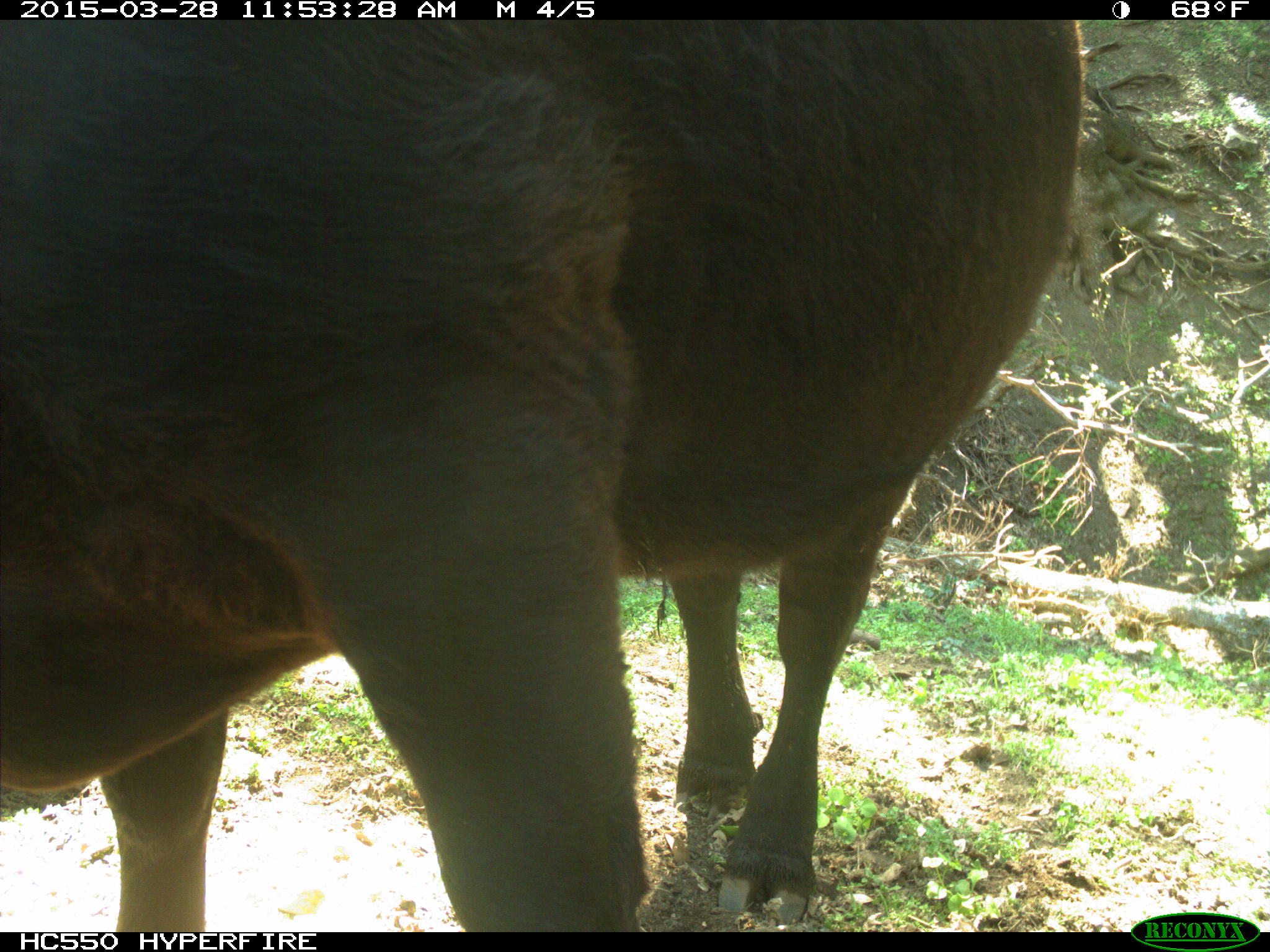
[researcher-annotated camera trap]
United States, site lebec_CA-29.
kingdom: Animalia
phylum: Chordata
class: Mammalia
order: Artiodactyla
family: Bovidae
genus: Bos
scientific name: Bos taurus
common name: domestic cow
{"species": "Bos taurus (domestic cow)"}